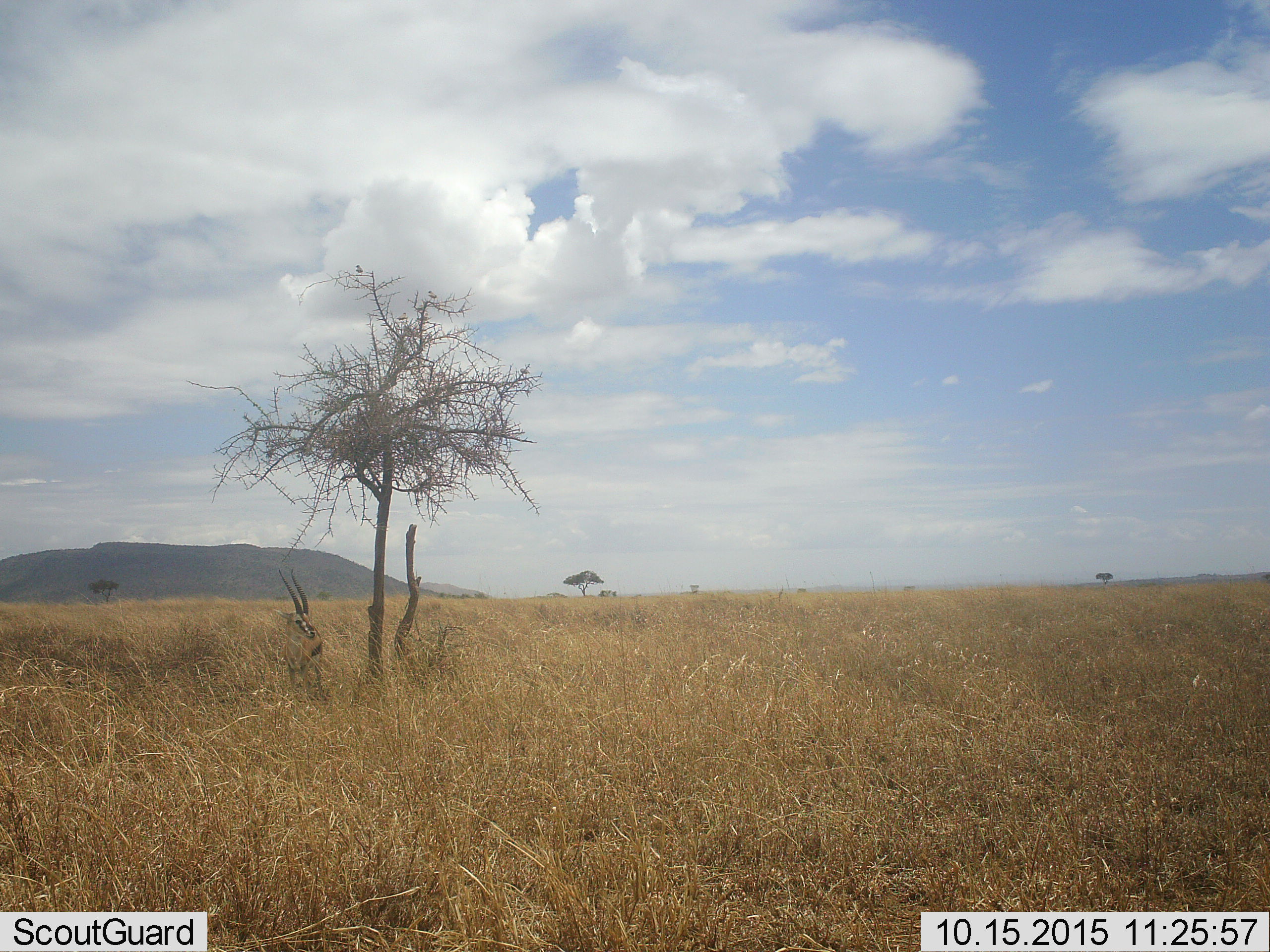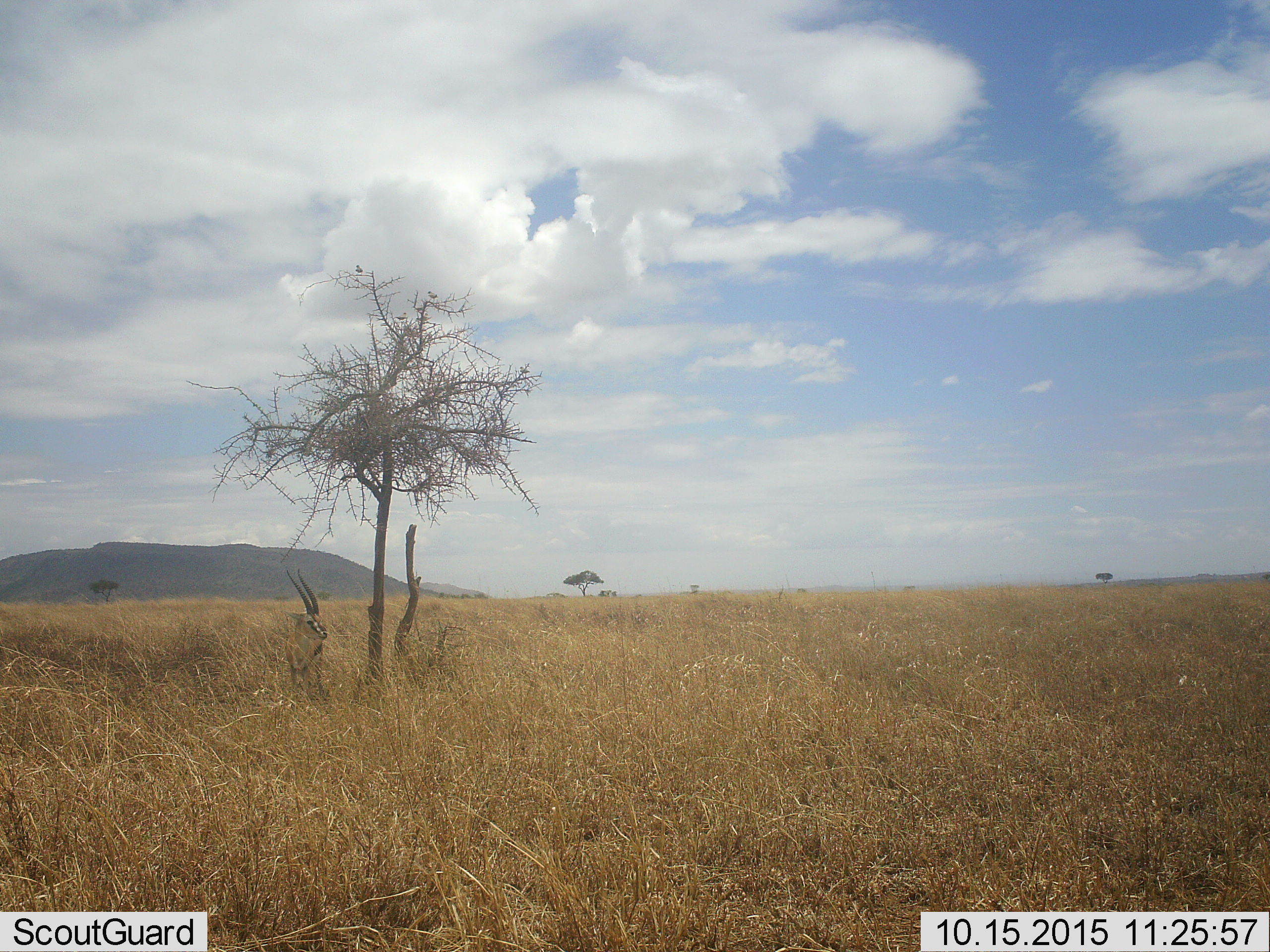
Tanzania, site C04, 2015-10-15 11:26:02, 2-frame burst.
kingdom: Animalia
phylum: Chordata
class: Mammalia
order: Artiodactyla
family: Bovidae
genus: Eudorcas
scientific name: Eudorcas thomsonii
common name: thomson's gazelle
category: gazellethomsons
Gazellethomsons (thomson's gazelle) (Eudorcas thomsonii), count 1. Behavior (volunteer vote fractions): standing 93%, resting 0%, moving 7%, interacting 0%. Young present (vote fraction): 0%. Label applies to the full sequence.